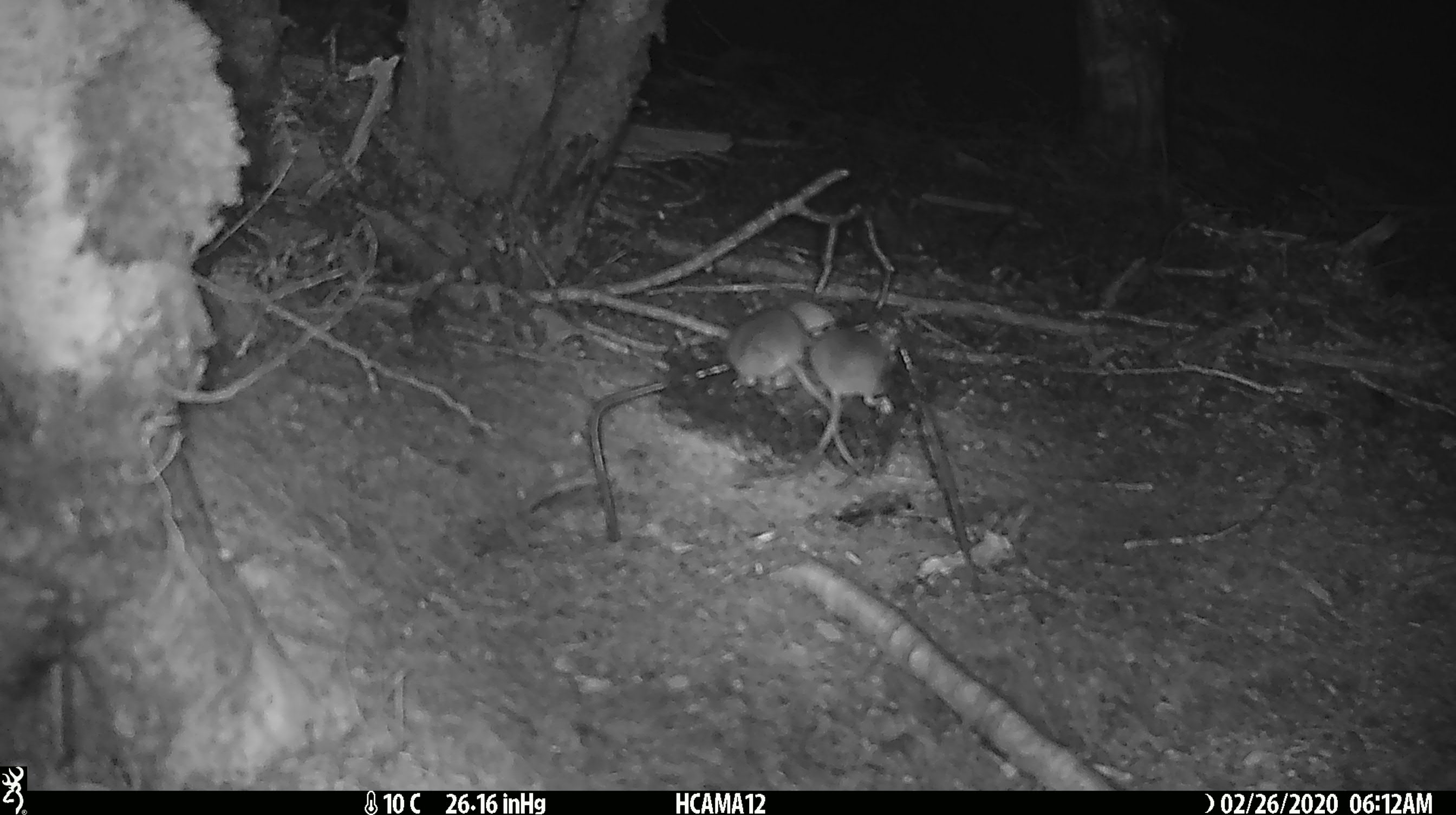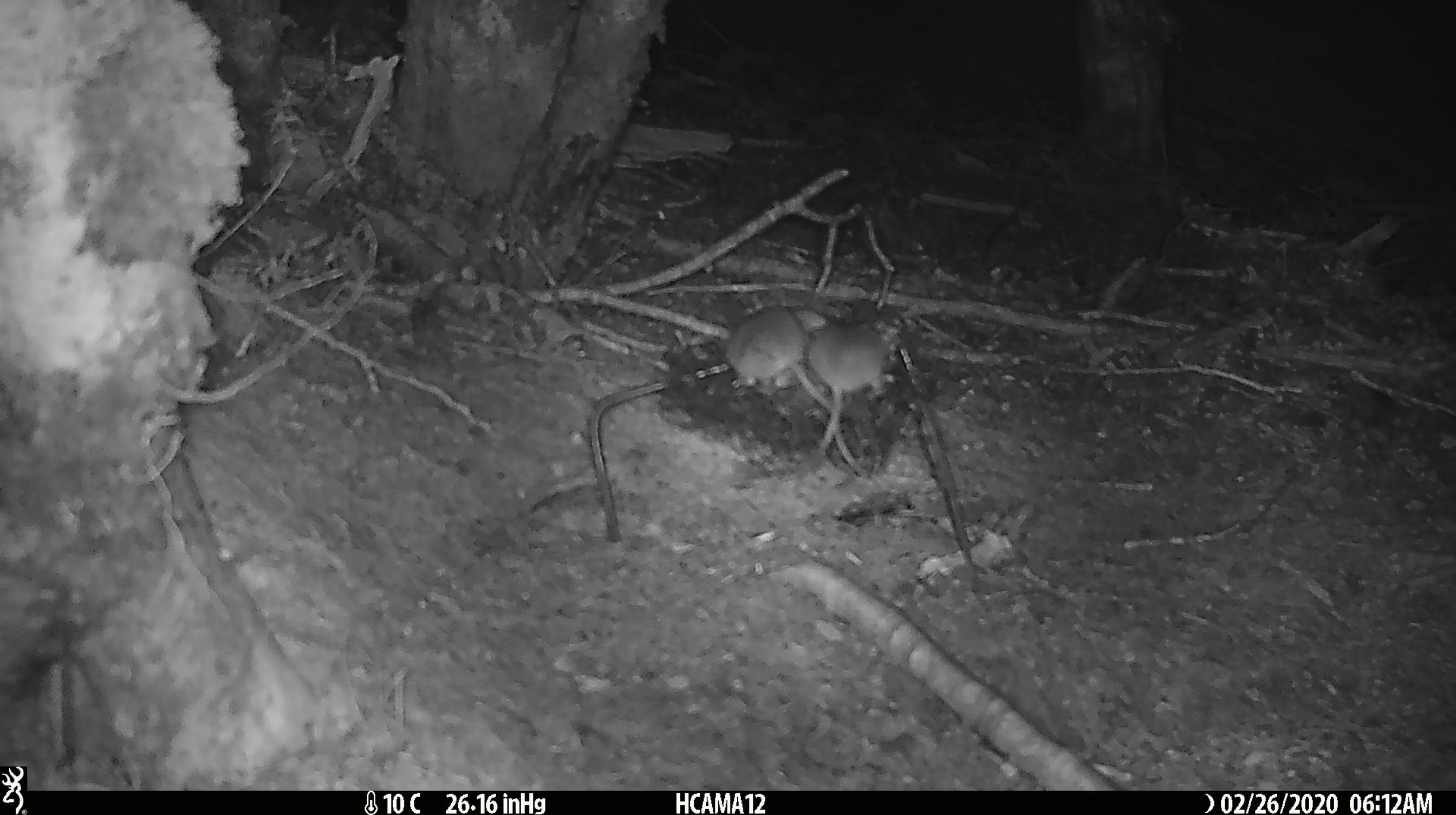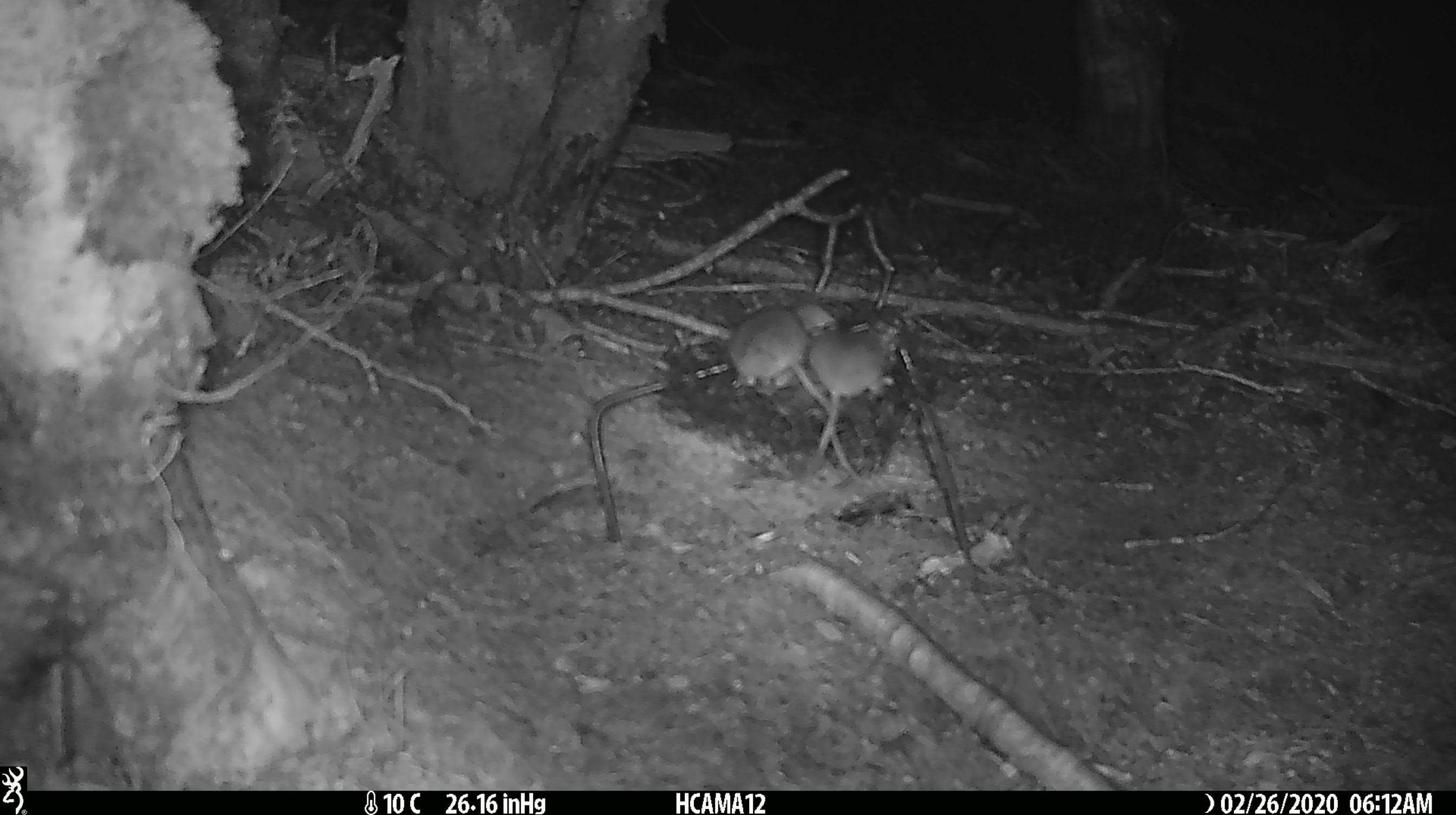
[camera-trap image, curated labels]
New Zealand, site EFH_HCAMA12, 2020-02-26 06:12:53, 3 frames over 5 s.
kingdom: Animalia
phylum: Chordata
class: Mammalia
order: Rodentia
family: Muridae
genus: Mus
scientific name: Mus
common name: mouse